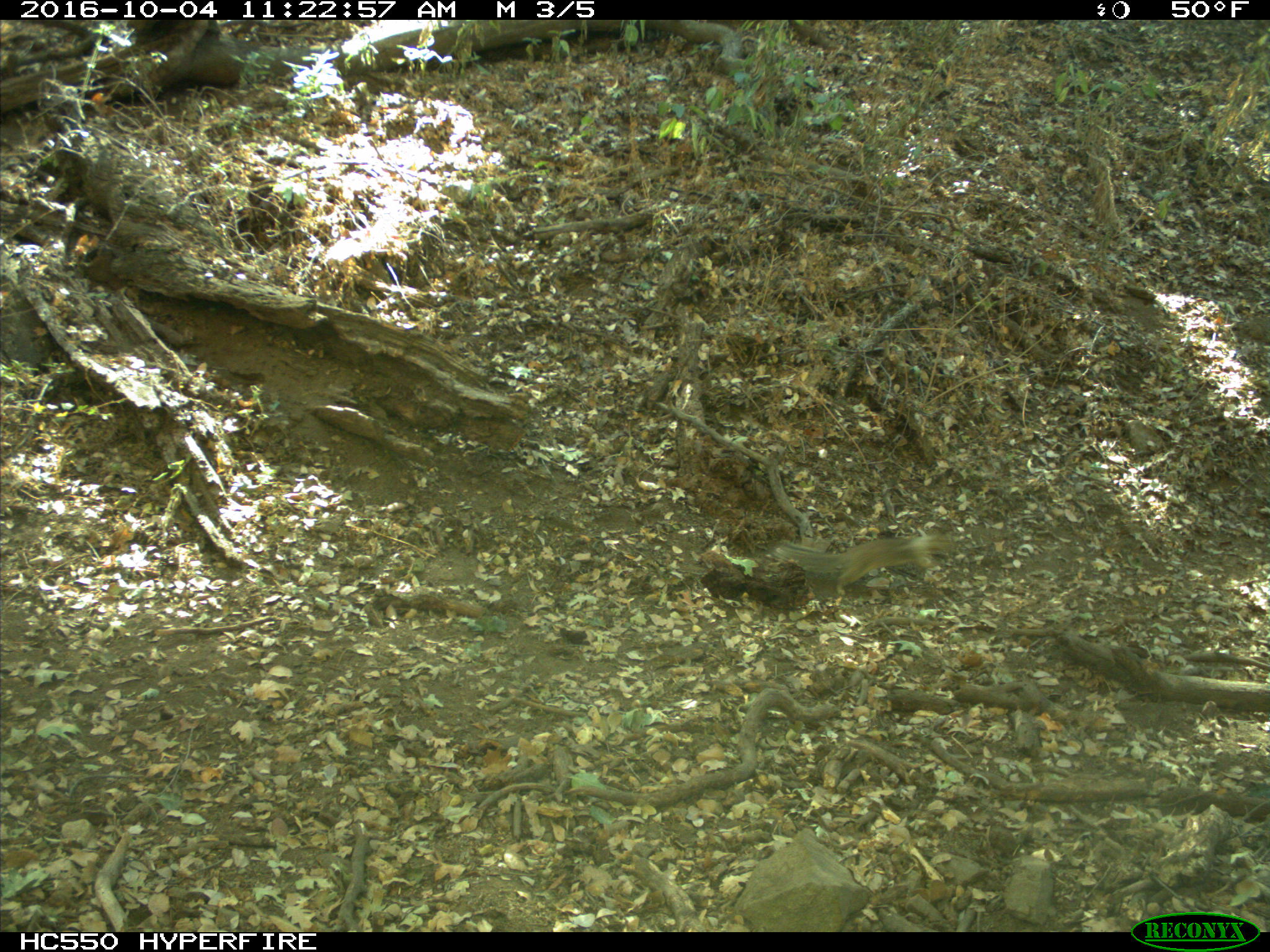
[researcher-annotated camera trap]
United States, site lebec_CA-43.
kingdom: Animalia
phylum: Chordata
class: Mammalia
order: Rodentia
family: Sciuridae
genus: Otospermophilus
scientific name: Otospermophilus beecheyi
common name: california ground squirrel